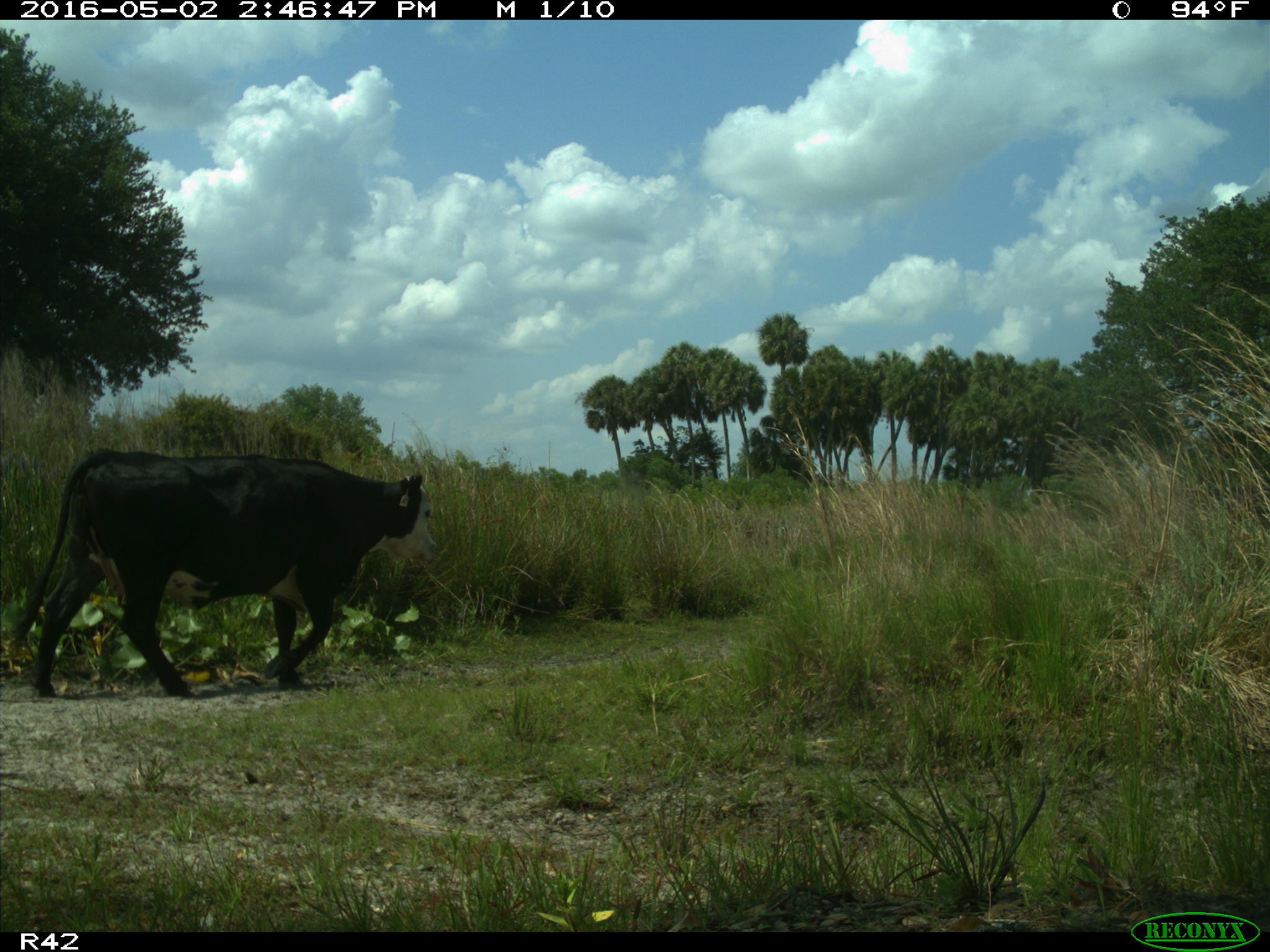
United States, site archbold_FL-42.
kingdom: Animalia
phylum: Chordata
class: Mammalia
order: Artiodactyla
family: Bovidae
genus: Bos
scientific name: Bos taurus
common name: domestic cow